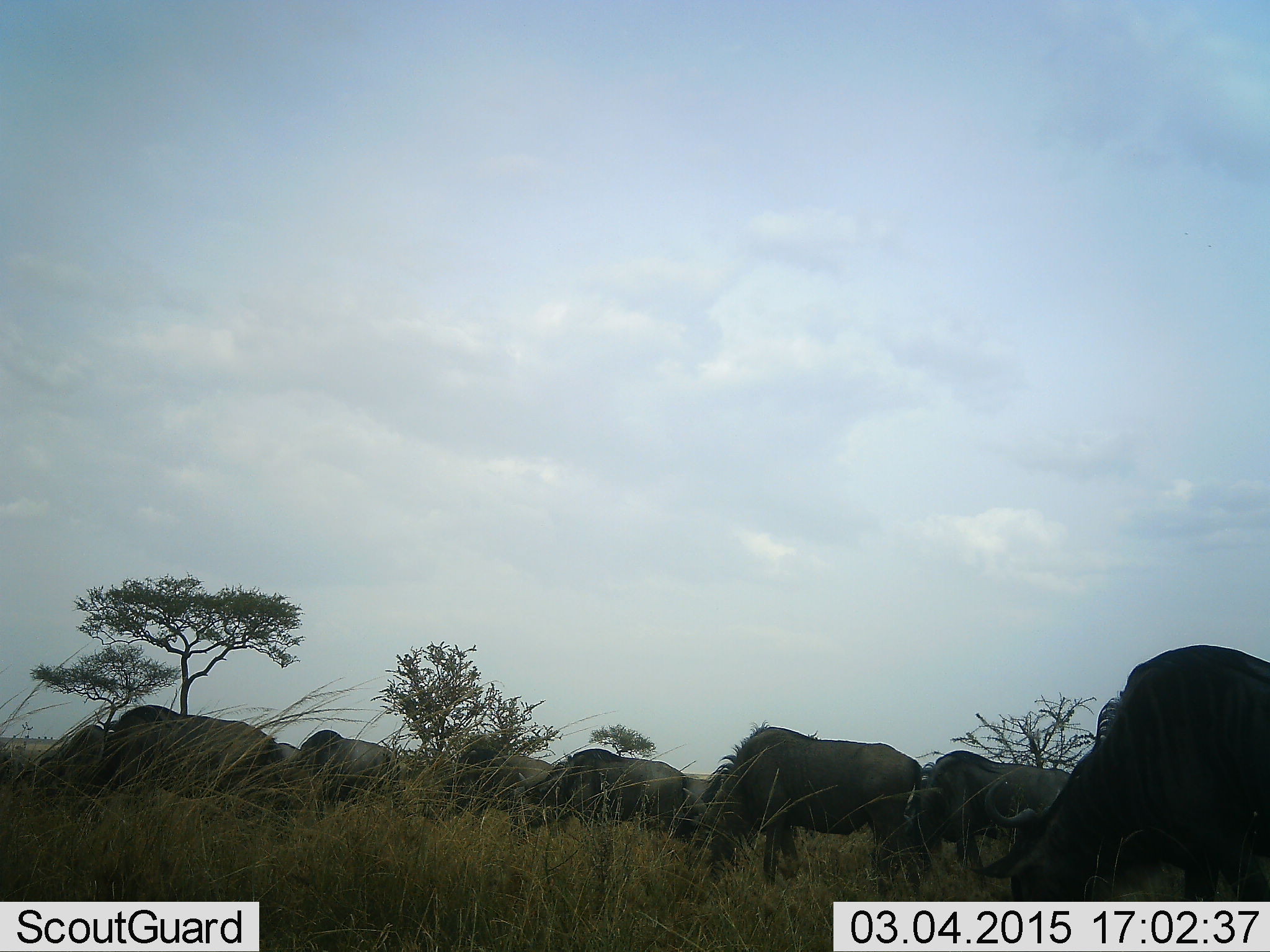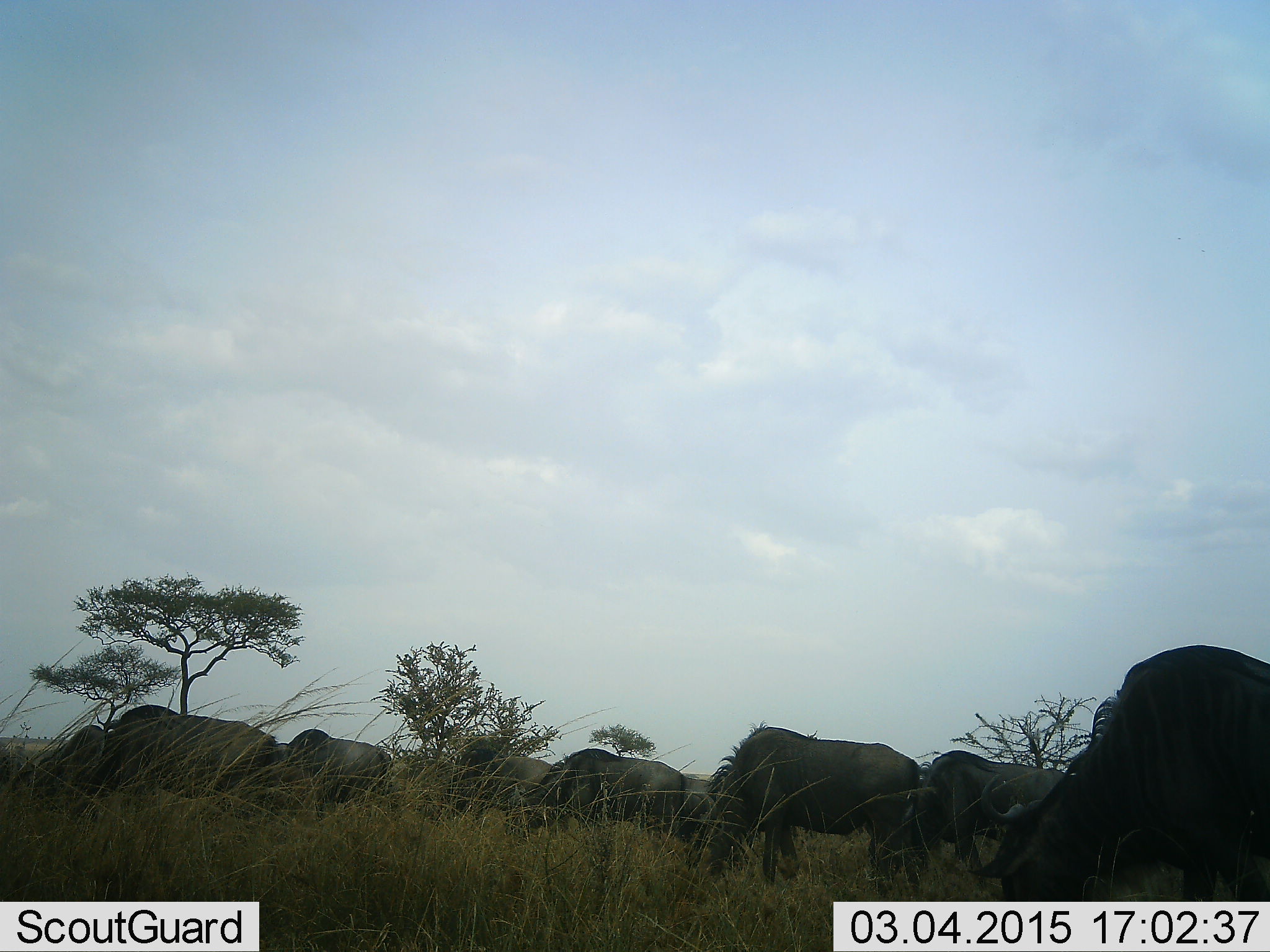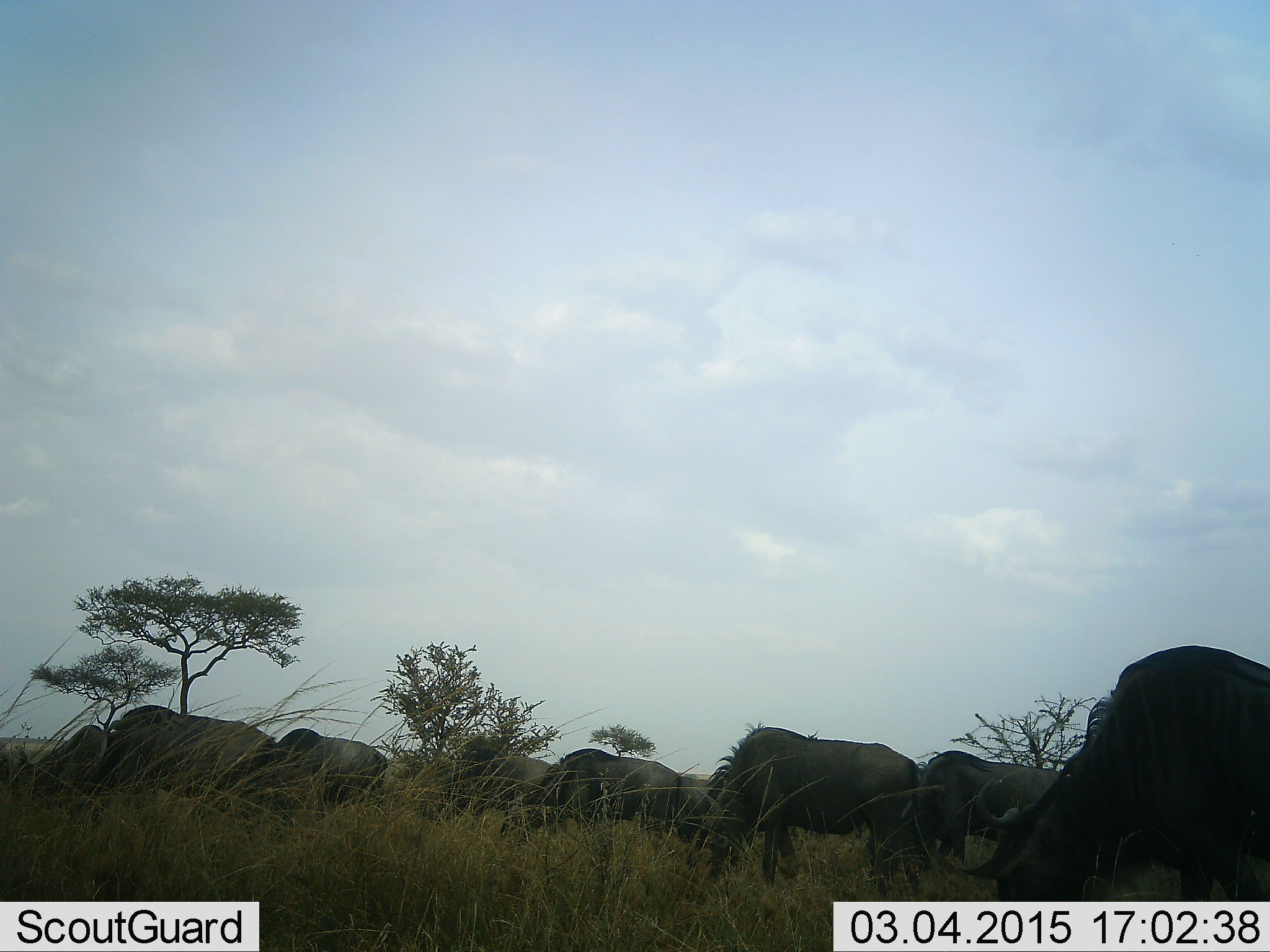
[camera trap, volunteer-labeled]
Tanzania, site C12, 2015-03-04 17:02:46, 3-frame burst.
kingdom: Animalia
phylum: Chordata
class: Mammalia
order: Artiodactyla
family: Bovidae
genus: Connochaetes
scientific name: Connochaetes taurinus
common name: blue wildebeest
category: wildebeest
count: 8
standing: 20%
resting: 0%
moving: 10%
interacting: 0%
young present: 0%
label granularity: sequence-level